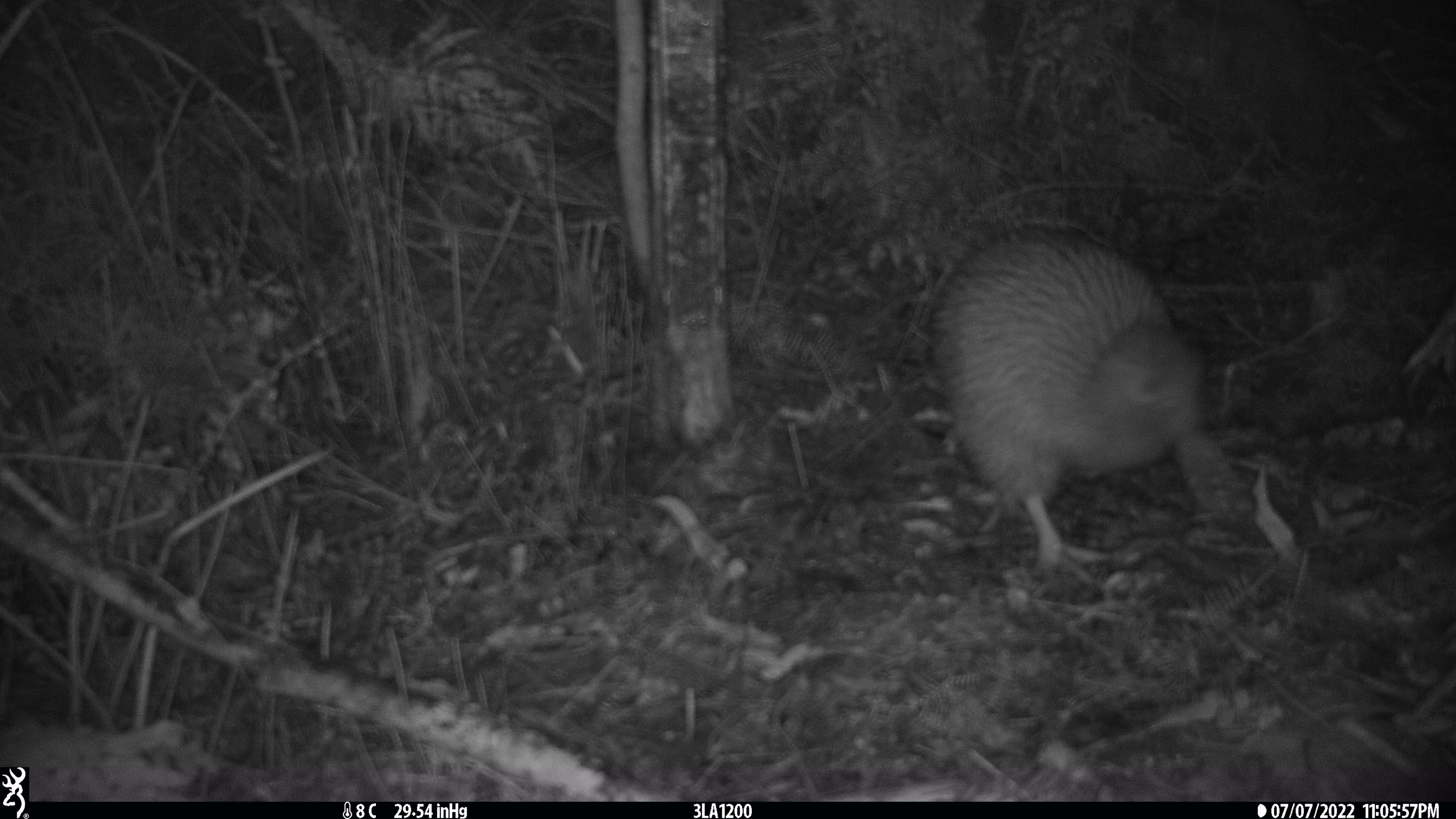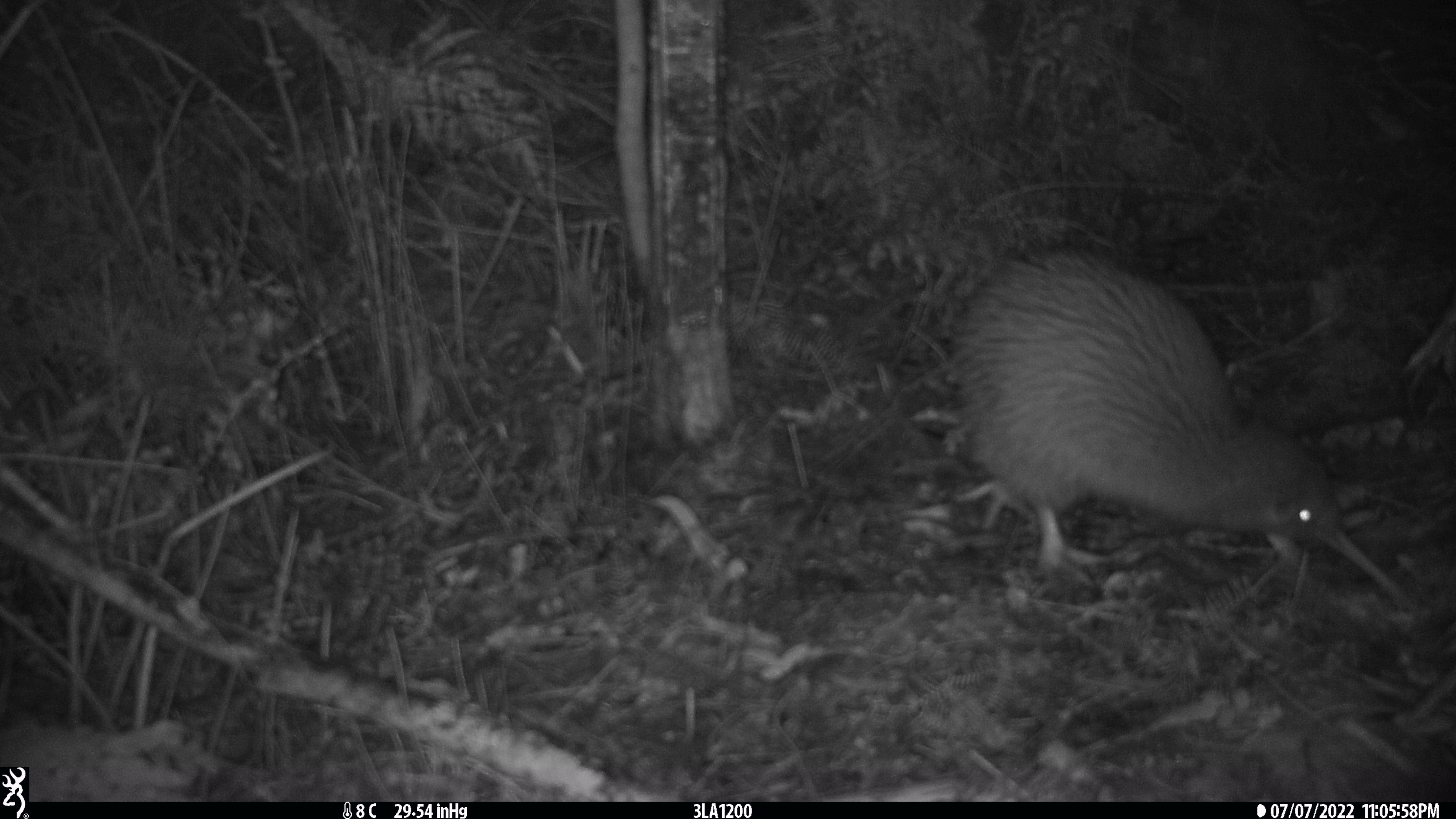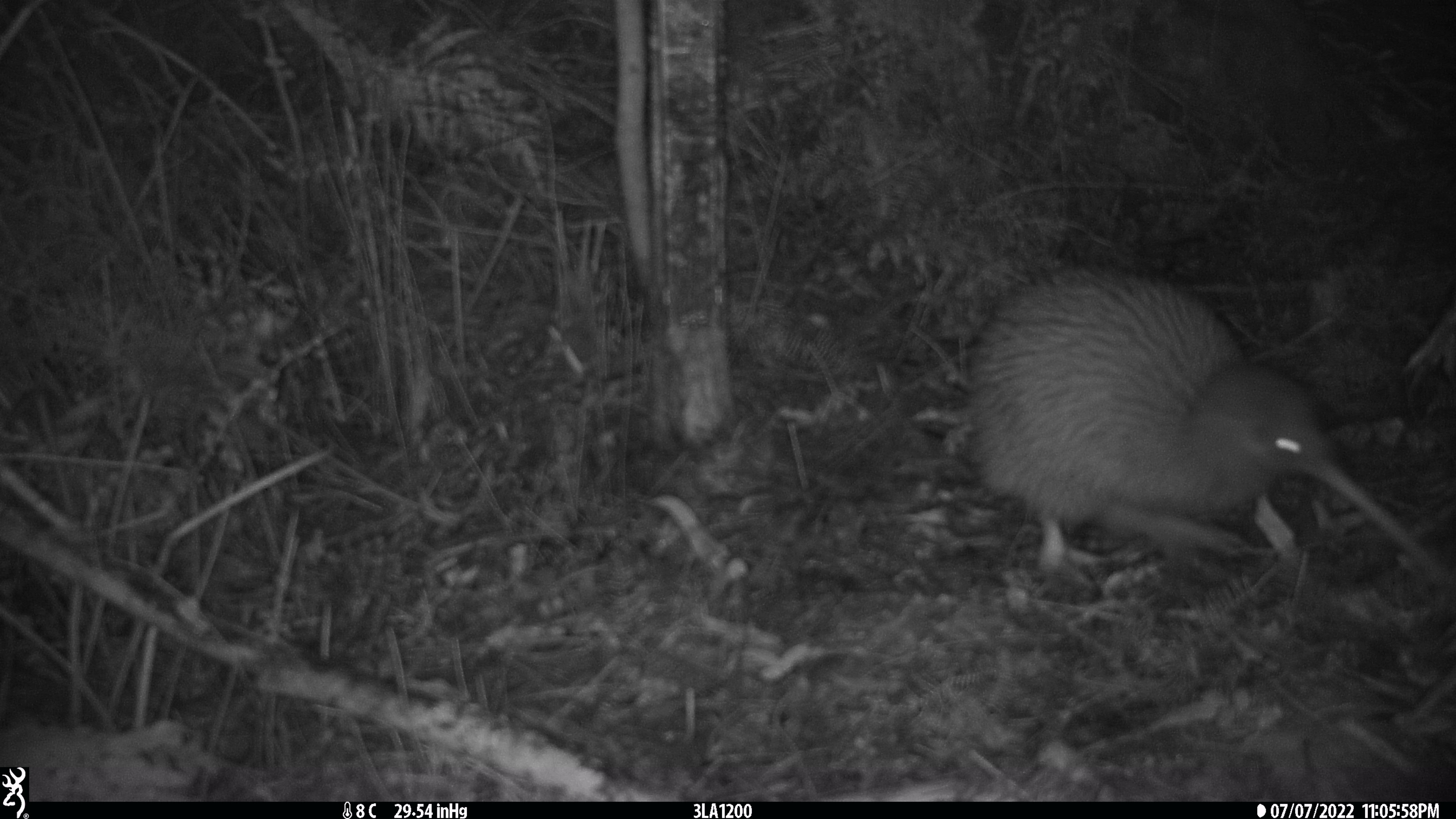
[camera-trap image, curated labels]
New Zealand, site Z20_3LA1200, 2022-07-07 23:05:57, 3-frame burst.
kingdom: Animalia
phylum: Chordata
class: Aves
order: Apterygiformes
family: Apterygidae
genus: Apteryx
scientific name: Apteryx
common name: kiwi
Kiwi (Apteryx).